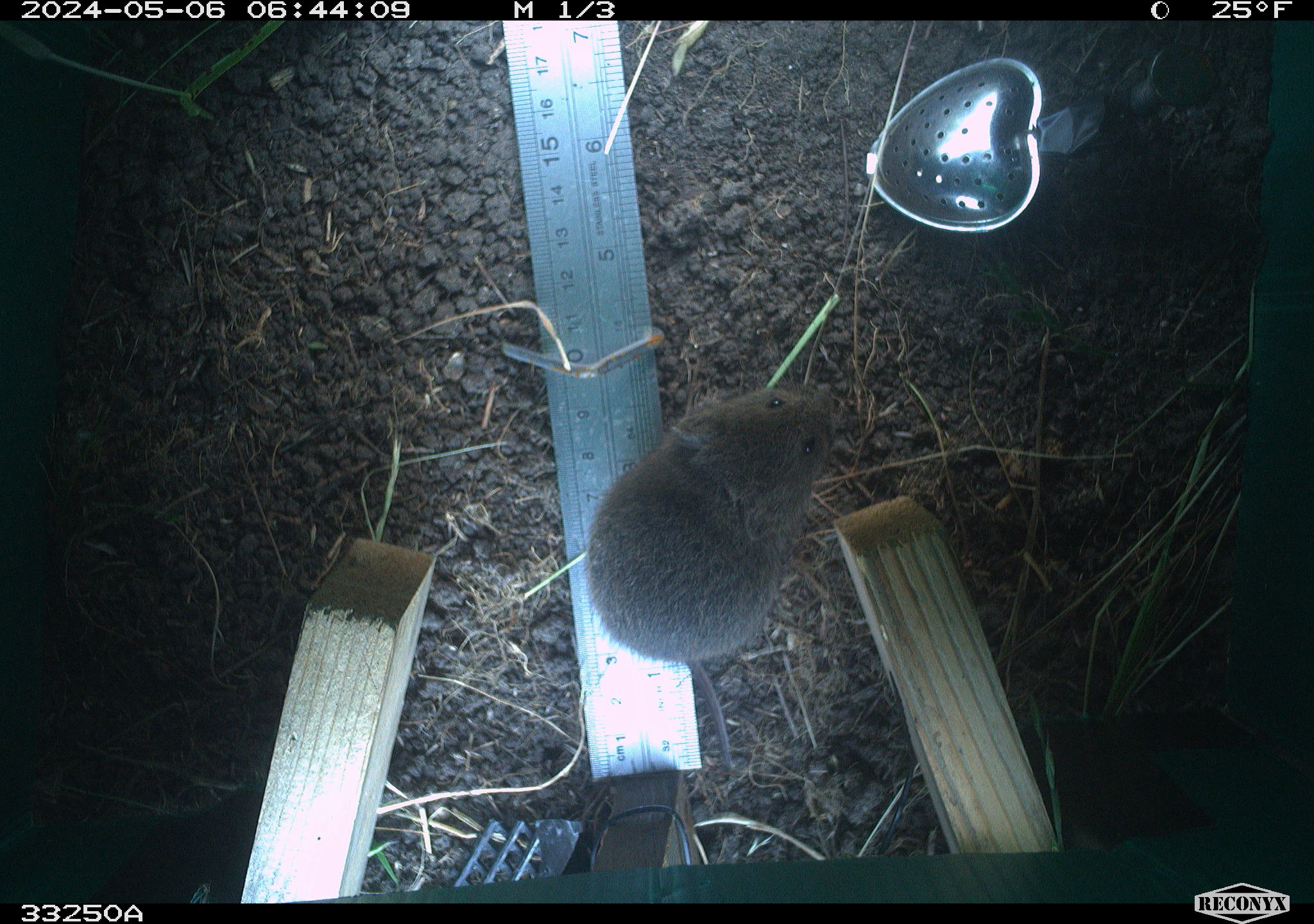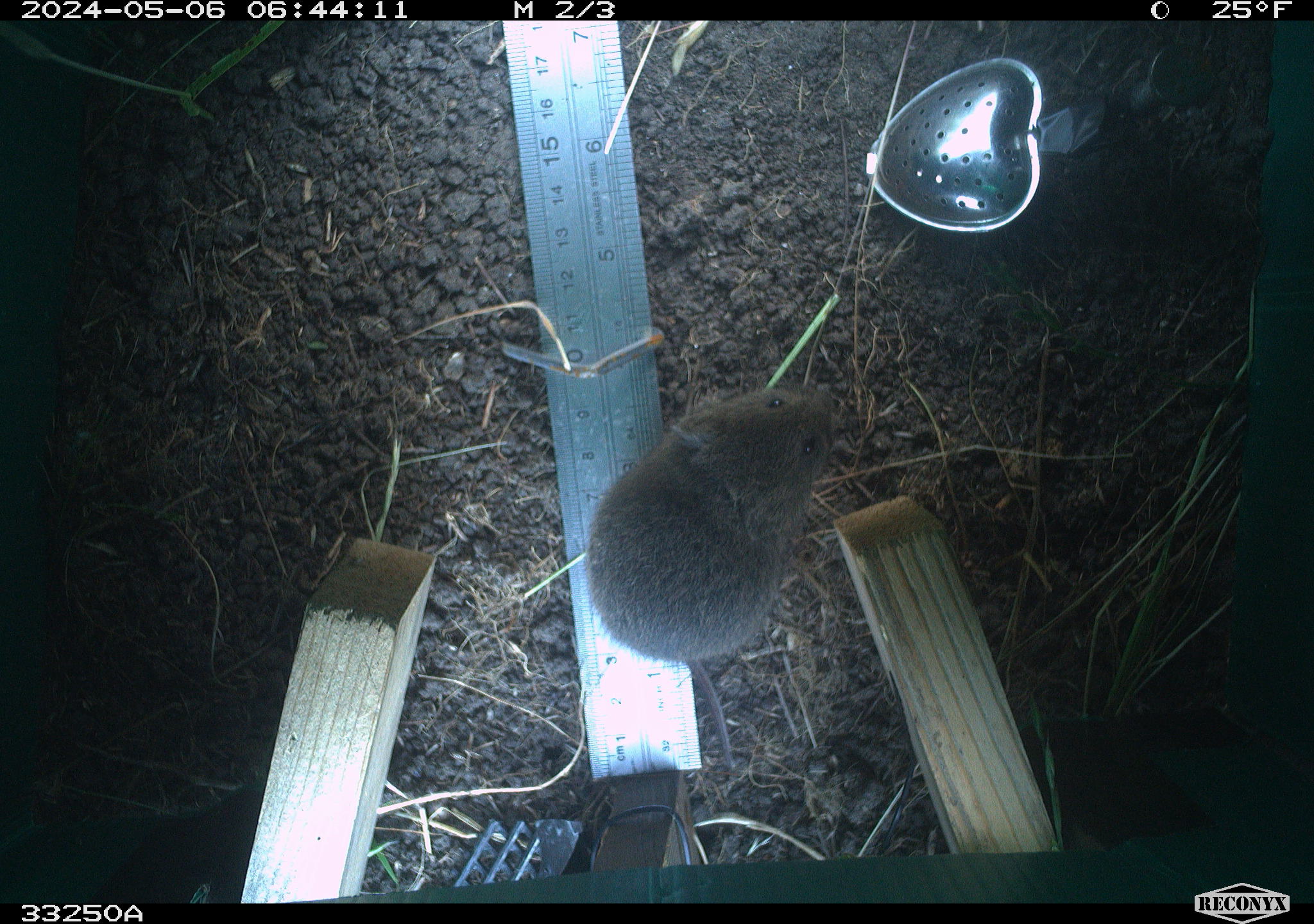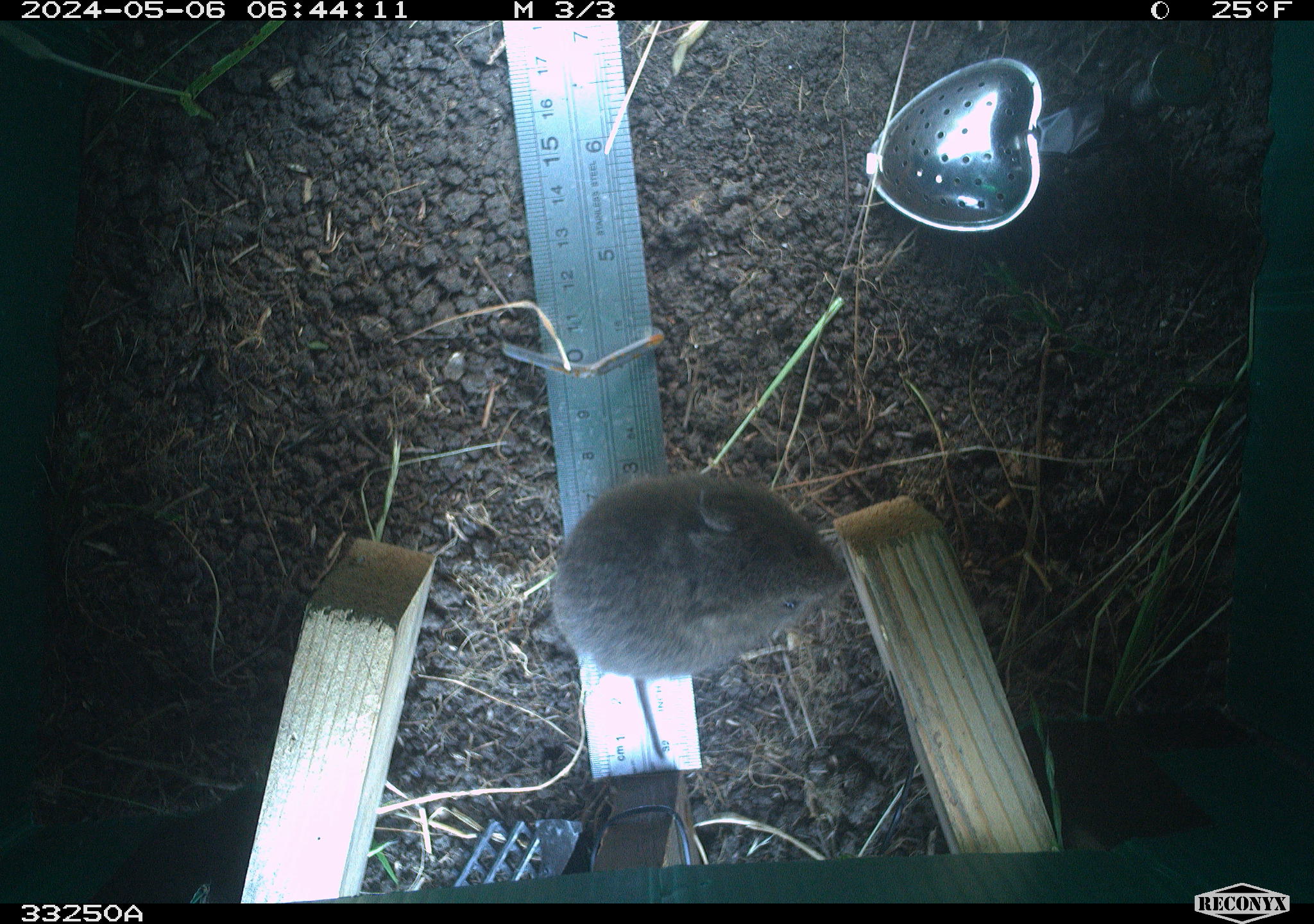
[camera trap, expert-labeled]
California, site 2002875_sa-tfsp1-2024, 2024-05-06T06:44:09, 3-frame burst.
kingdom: Animalia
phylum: Chordata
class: Mammalia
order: Rodentia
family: Cricetidae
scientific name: Arvicolinae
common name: voles, lemmings, and muskrats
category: arvicolinae subfamily